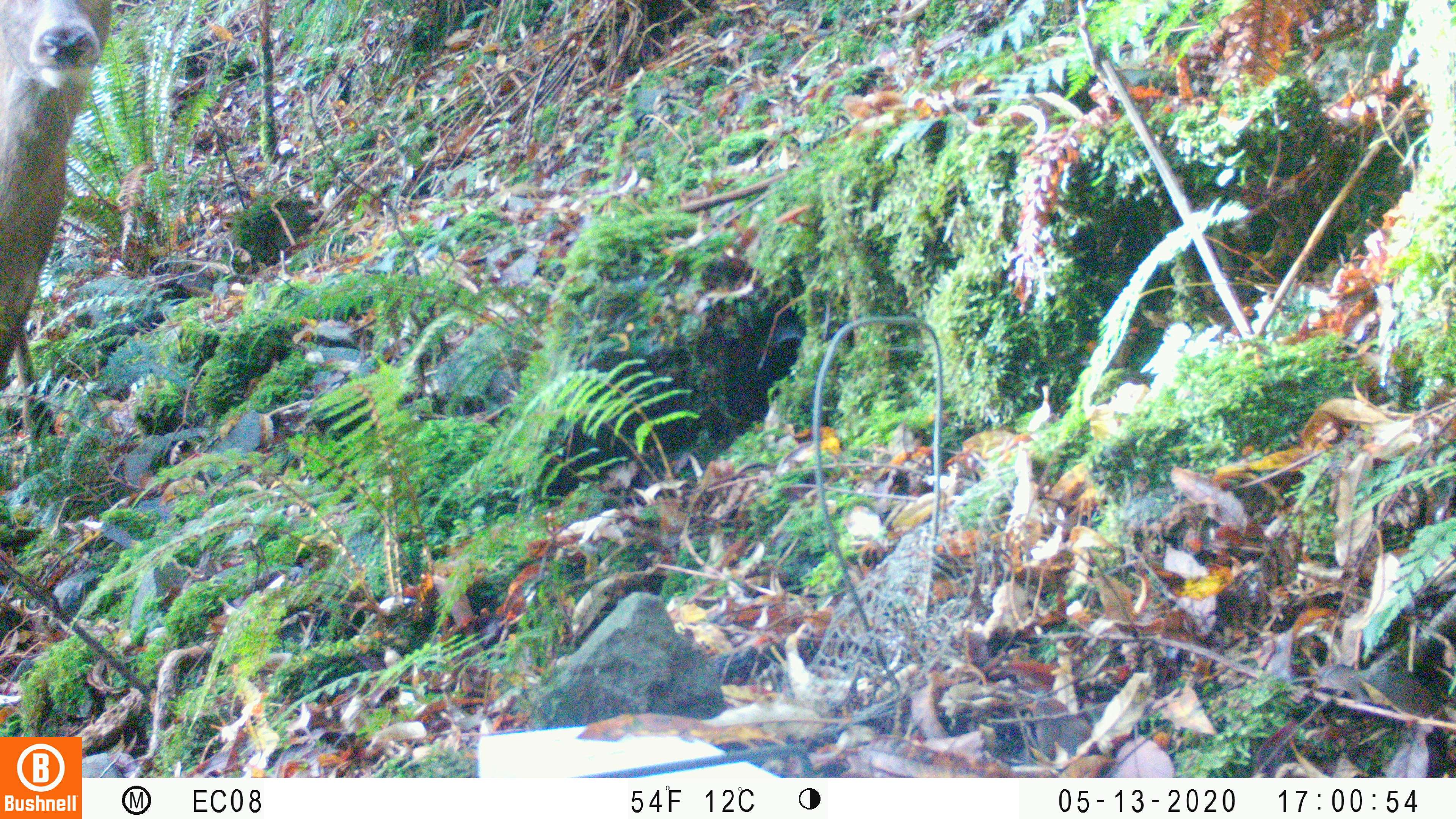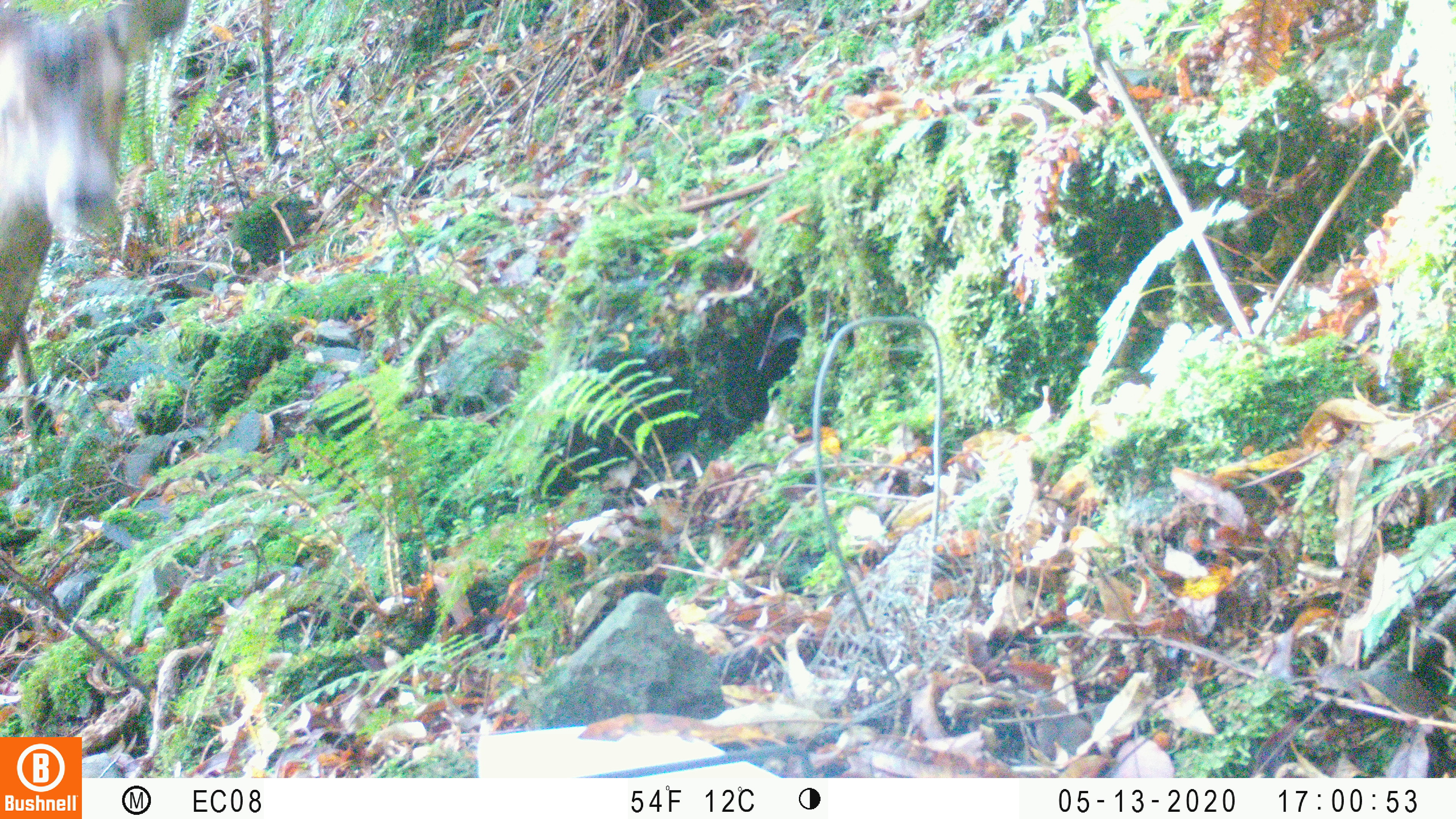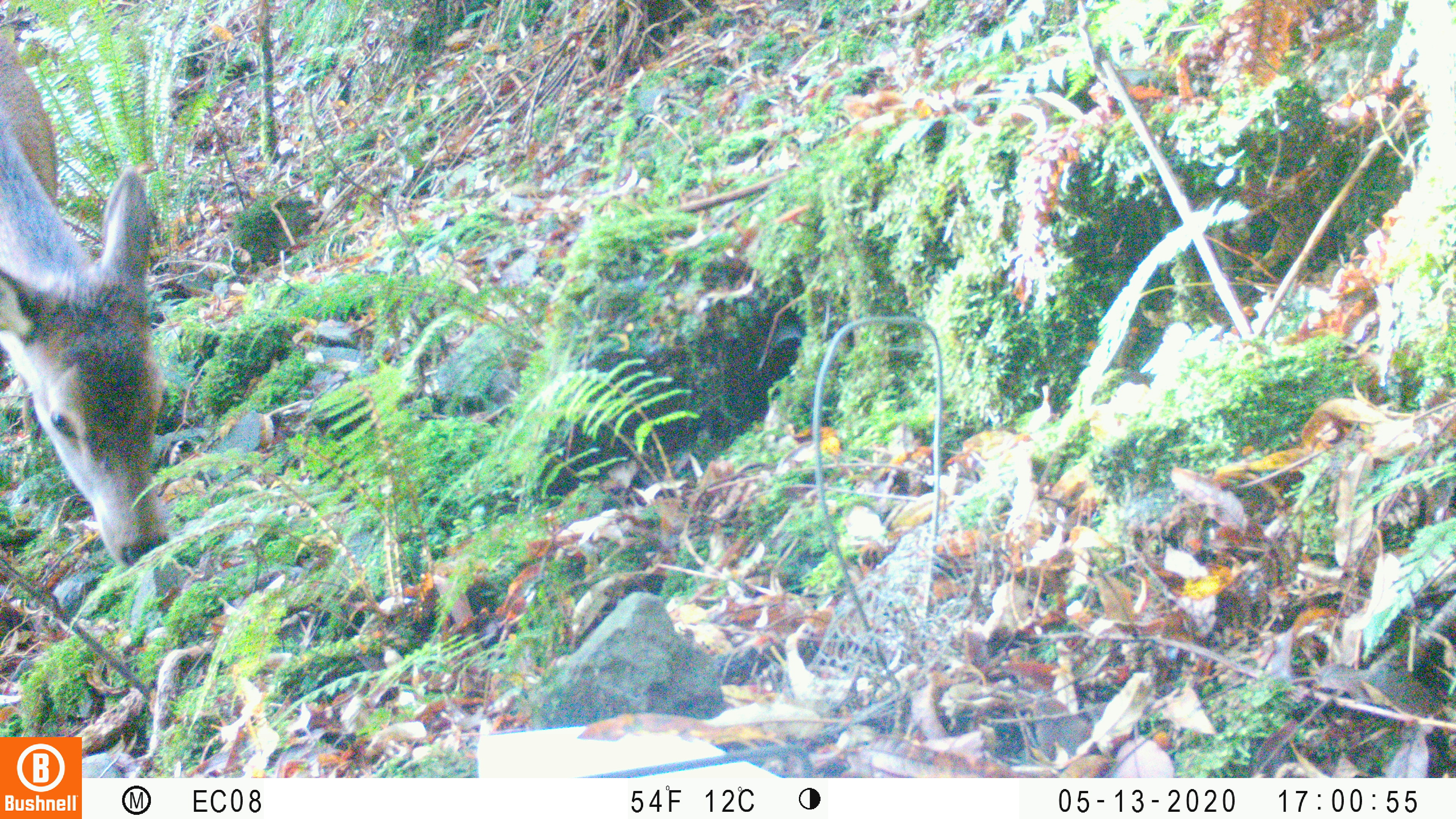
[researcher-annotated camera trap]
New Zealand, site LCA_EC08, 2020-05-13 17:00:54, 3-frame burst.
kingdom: Animalia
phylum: Chordata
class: Mammalia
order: Artiodactyla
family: Cervidae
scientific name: Cervidae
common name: deer